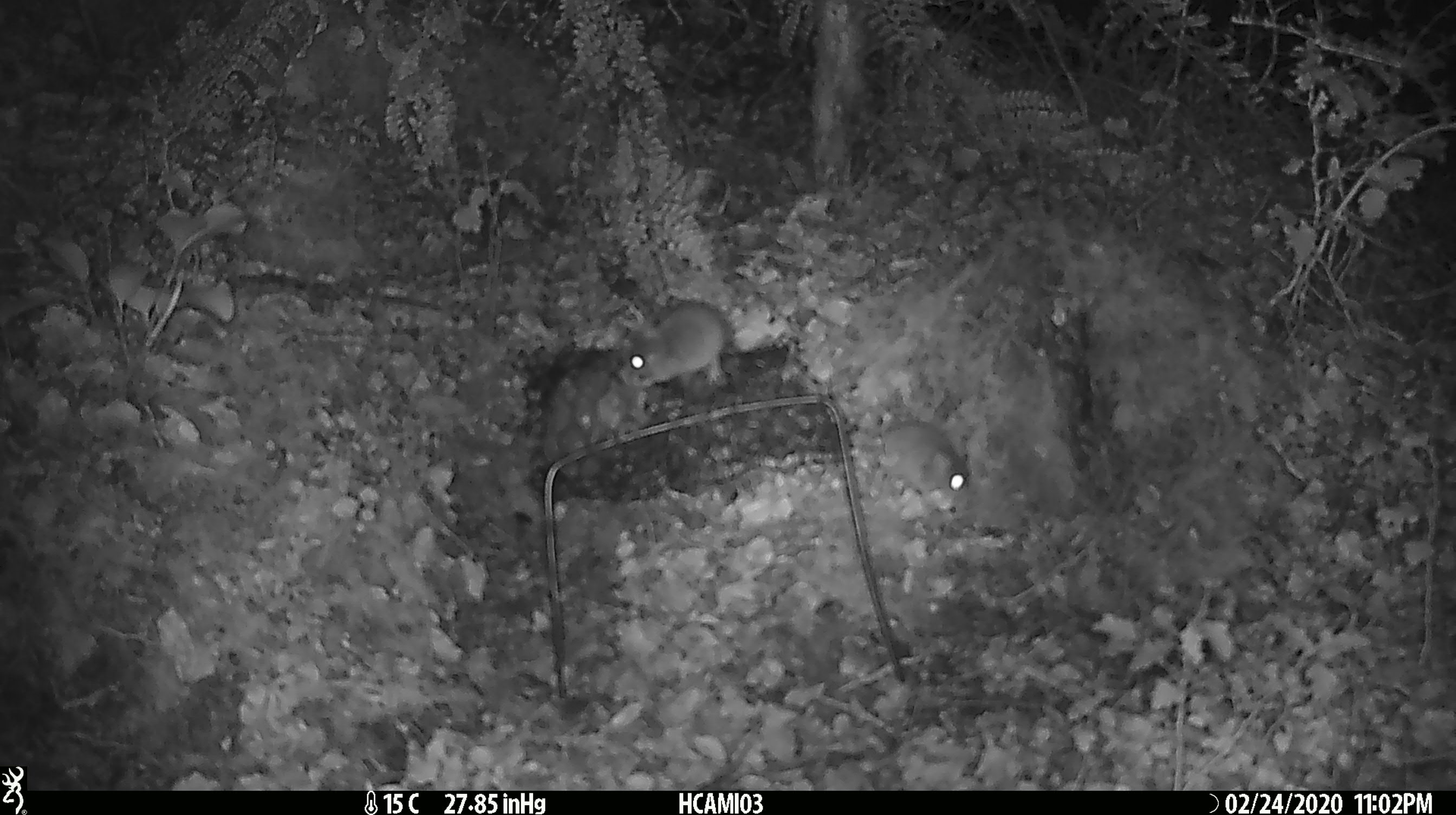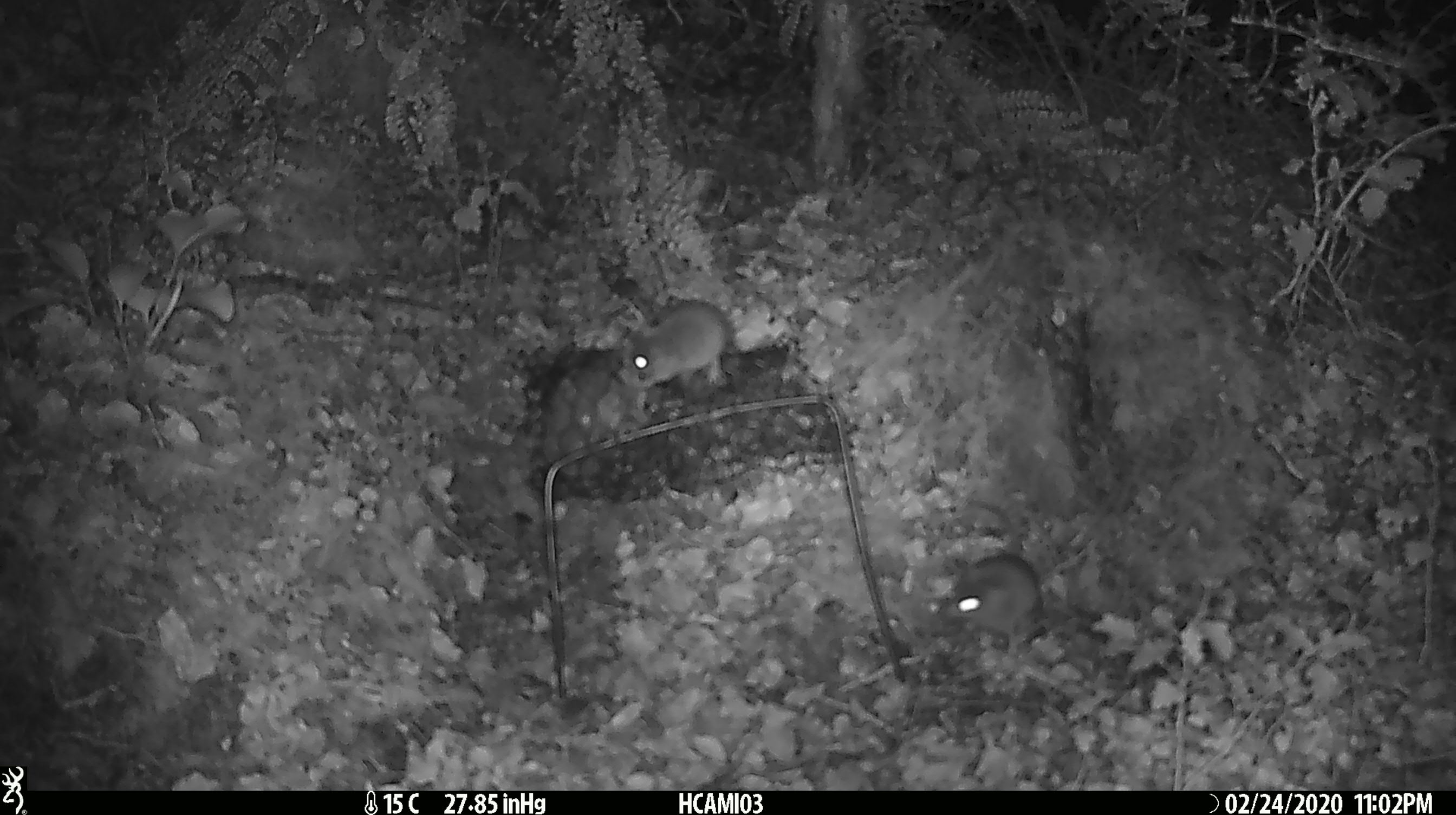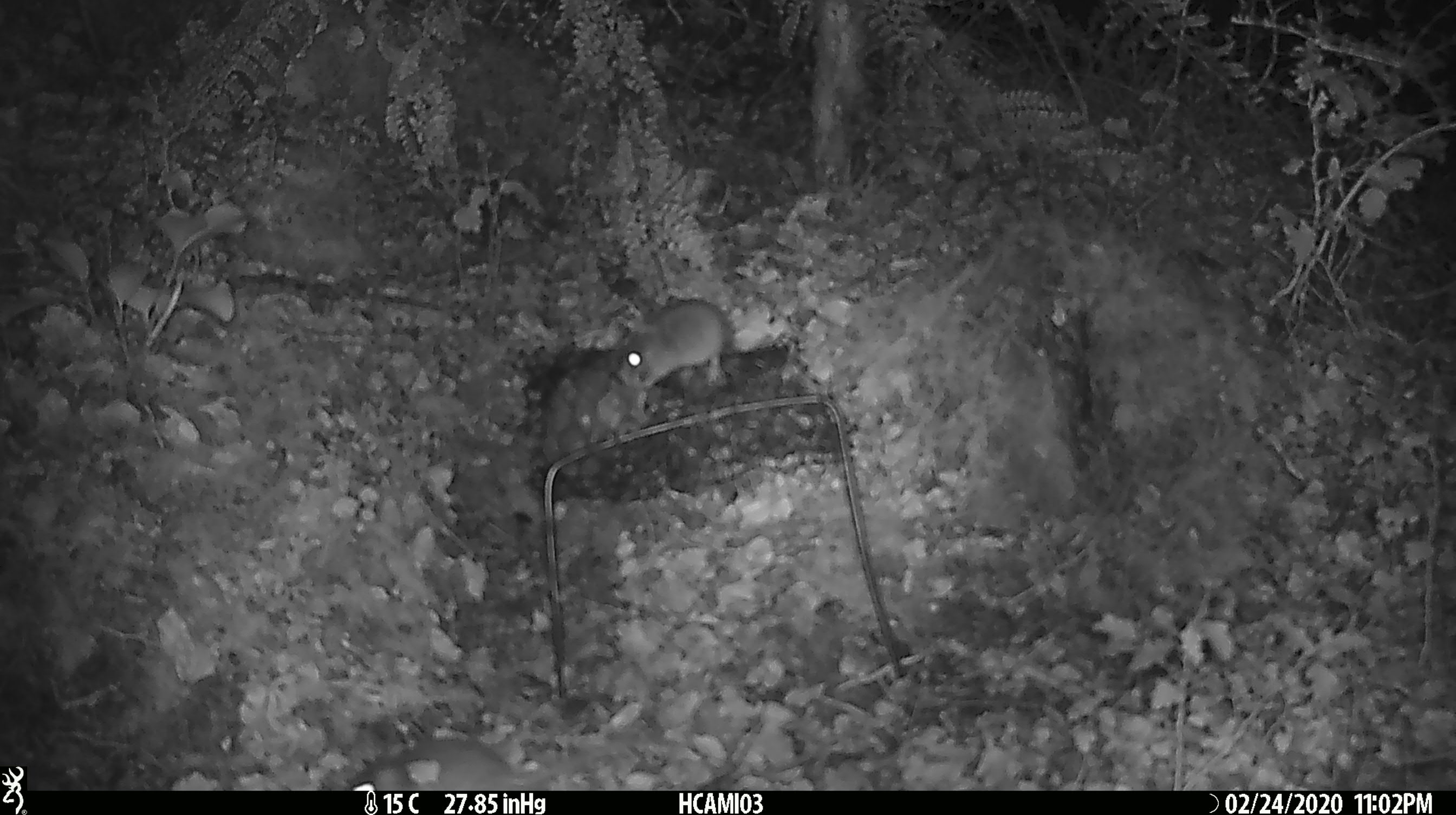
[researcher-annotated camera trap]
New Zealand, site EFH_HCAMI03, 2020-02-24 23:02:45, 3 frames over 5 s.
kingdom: Animalia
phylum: Chordata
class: Mammalia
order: Rodentia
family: Muridae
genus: Mus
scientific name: Mus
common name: mouse